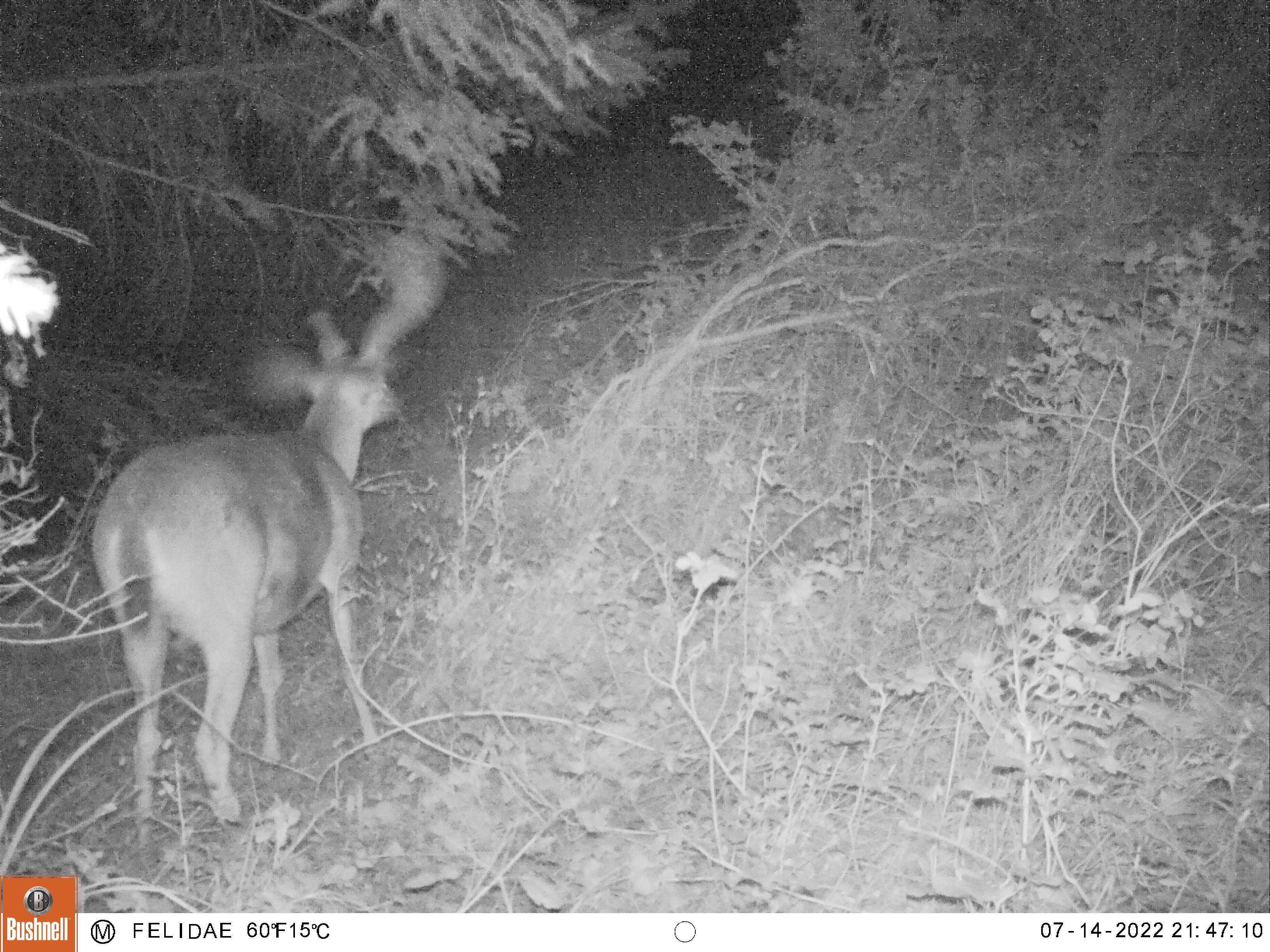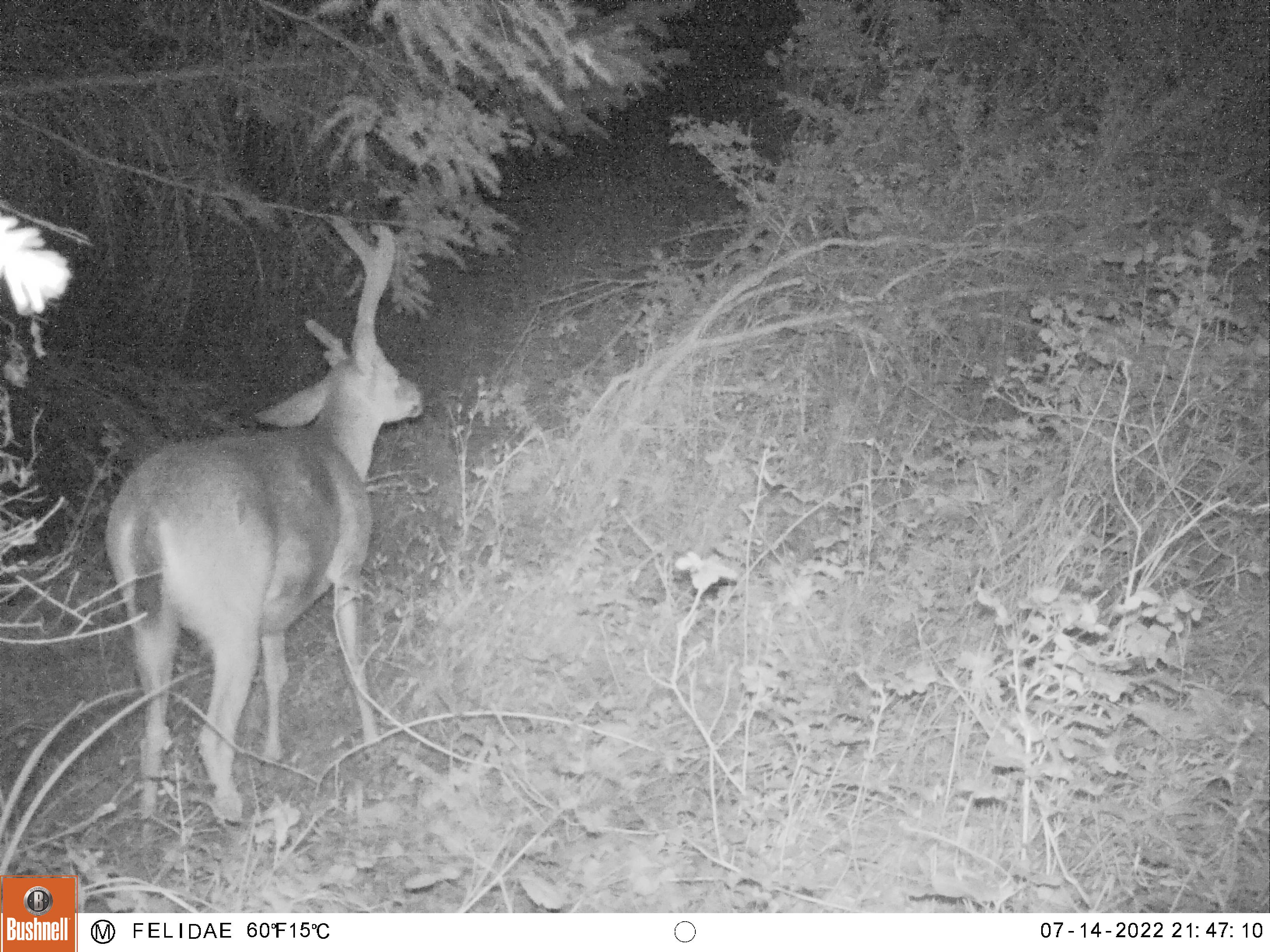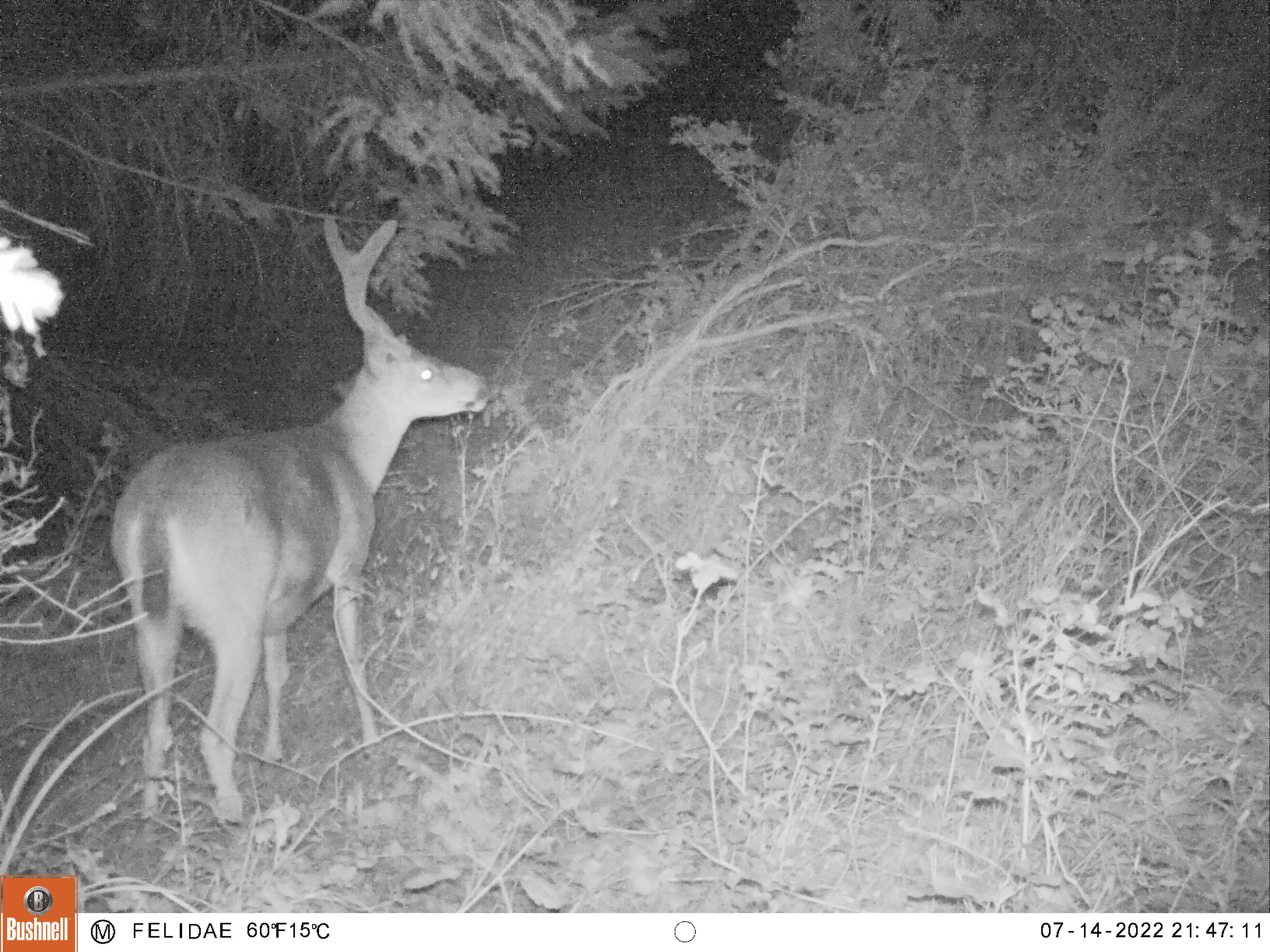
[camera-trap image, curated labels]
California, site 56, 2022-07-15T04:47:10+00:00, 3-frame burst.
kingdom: Animalia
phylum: Chordata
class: Mammalia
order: Artiodactyla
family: Cervidae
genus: Odocoileus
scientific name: Odocoileus hemionus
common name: mule deer